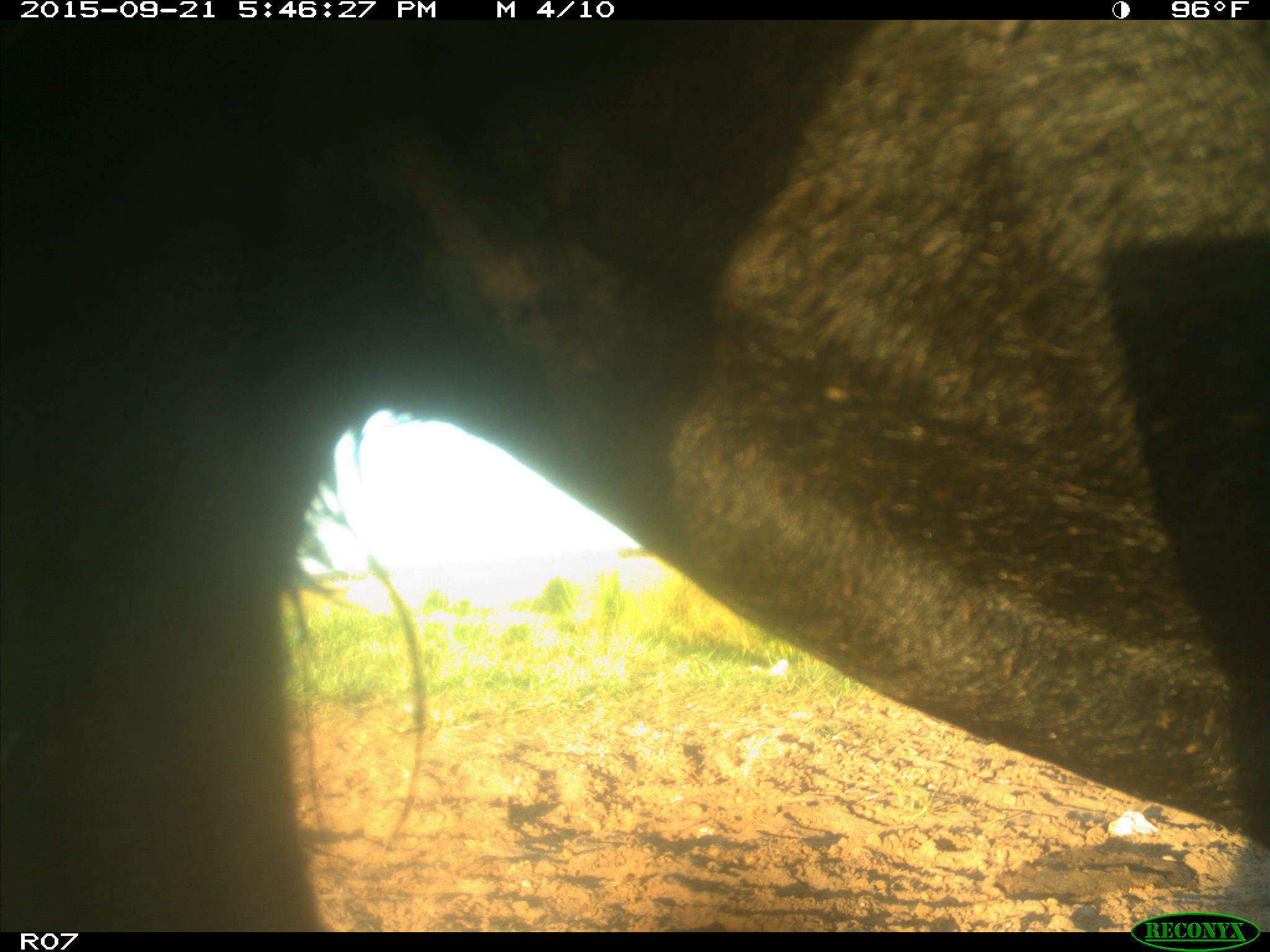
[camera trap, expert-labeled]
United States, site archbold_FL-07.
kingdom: Animalia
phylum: Chordata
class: Mammalia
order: Artiodactyla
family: Bovidae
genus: Bos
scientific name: Bos taurus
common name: domestic cow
Bos taurus (domestic cow).